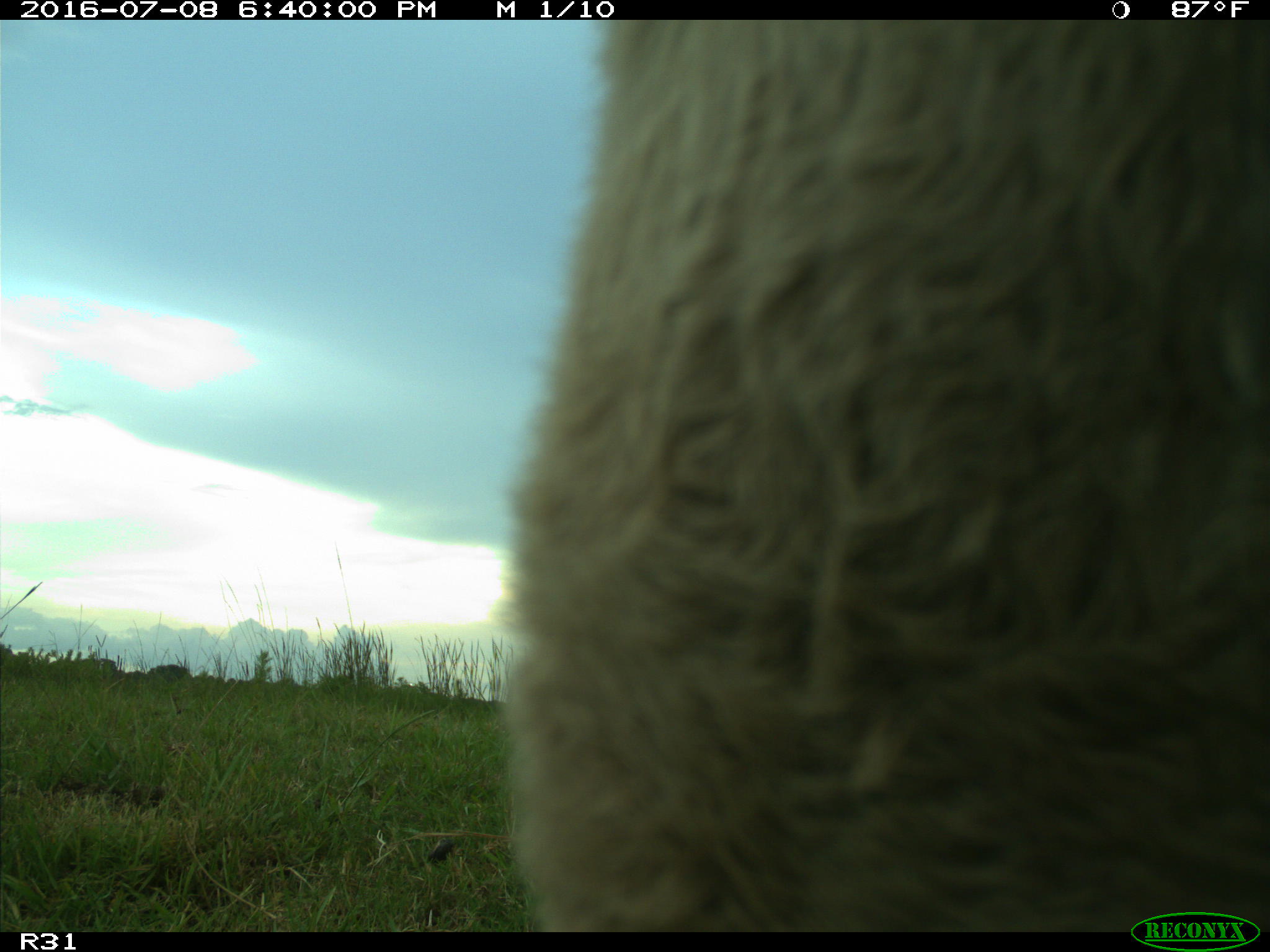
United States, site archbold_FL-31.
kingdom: Animalia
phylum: Chordata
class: Mammalia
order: Artiodactyla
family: Bovidae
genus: Bos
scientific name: Bos taurus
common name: domestic cow